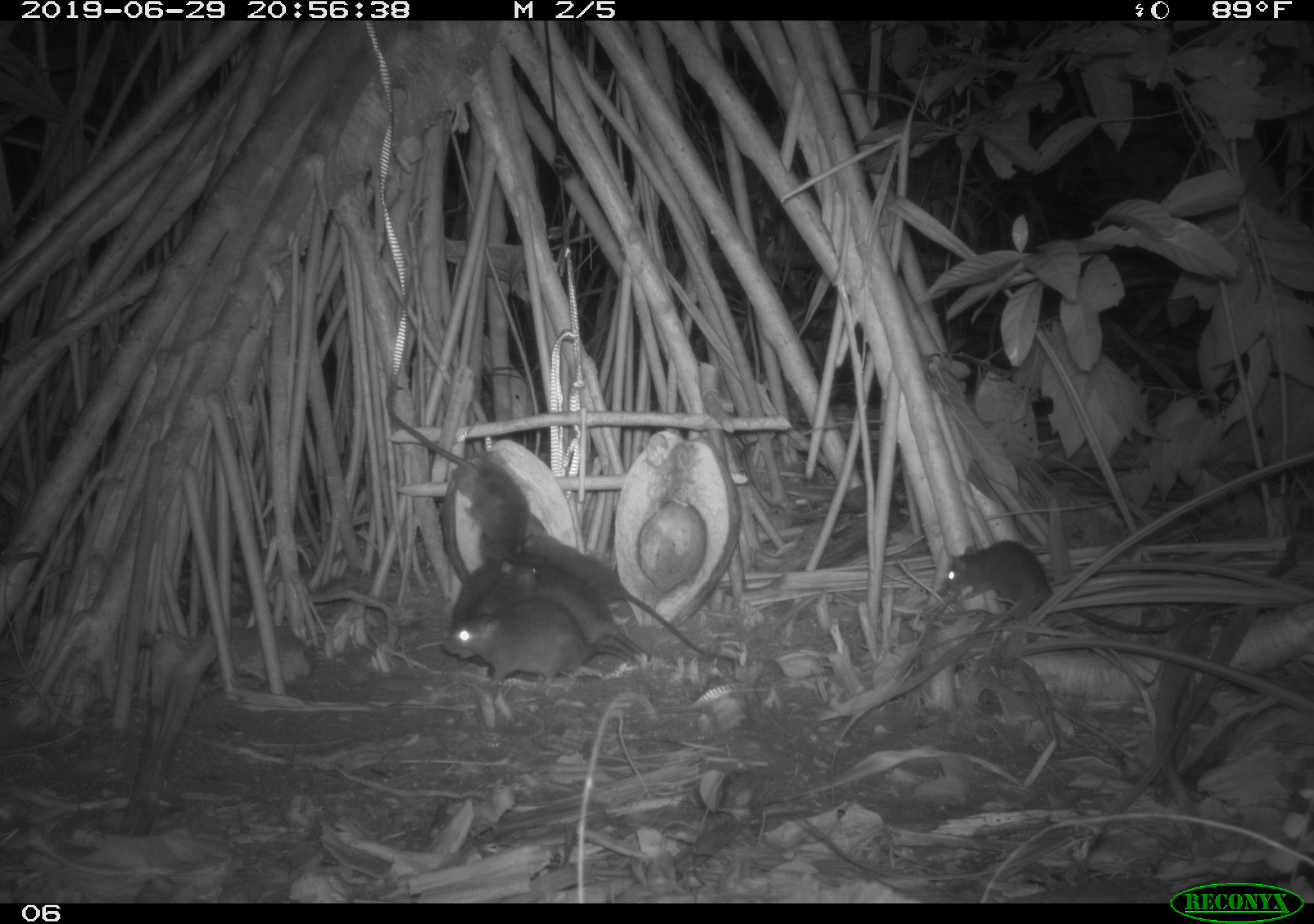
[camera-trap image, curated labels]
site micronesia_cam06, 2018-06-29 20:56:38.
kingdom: Animalia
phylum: Chordata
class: Mammalia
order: Rodentia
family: Muridae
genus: Rattus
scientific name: Rattus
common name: rat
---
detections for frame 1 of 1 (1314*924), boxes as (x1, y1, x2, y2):
rat: (523, 530, 740, 669); (380, 379, 537, 562); (943, 535, 1183, 648); (437, 588, 654, 688); (514, 551, 650, 661); (441, 554, 514, 669); (478, 559, 540, 626)